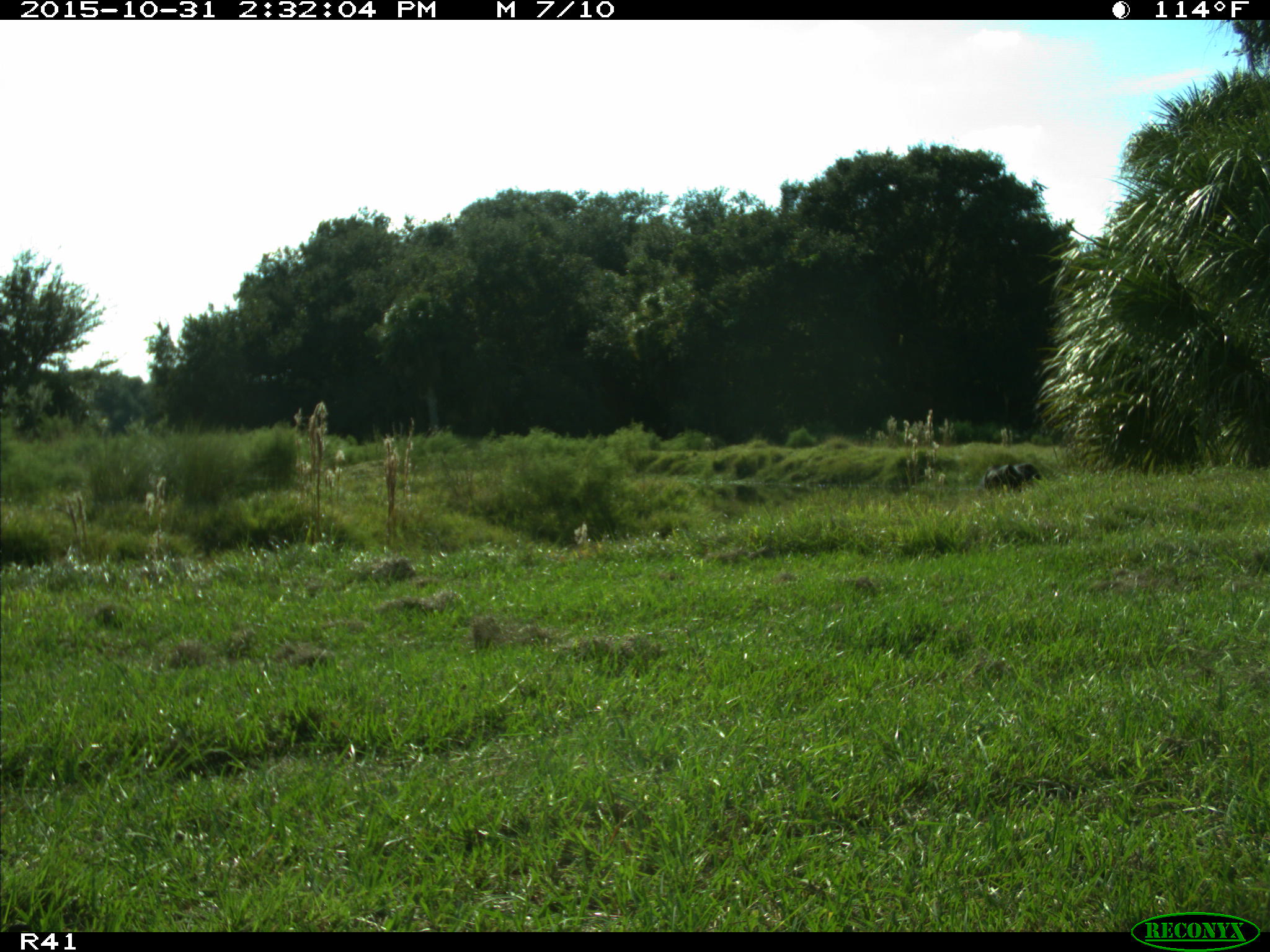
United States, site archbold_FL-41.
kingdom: Animalia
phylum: Chordata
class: Mammalia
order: Artiodactyla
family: Bovidae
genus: Bos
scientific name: Bos taurus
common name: domestic cow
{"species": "Bos taurus (domestic cow)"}